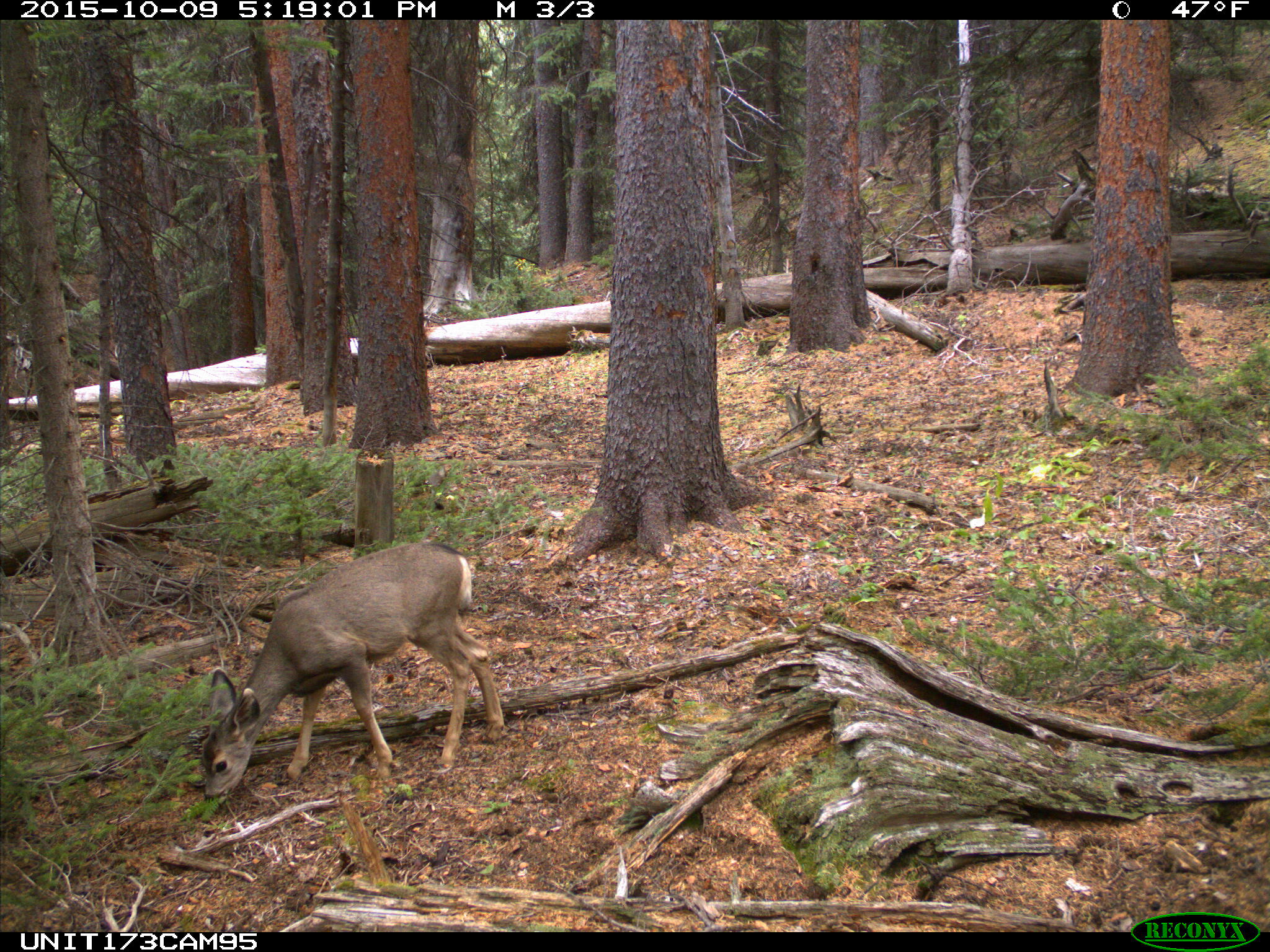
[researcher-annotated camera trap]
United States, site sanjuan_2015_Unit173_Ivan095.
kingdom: Animalia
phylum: Chordata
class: Mammalia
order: Artiodactyla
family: Cervidae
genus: Odocoileus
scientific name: Odocoileus hemionus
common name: mule deer